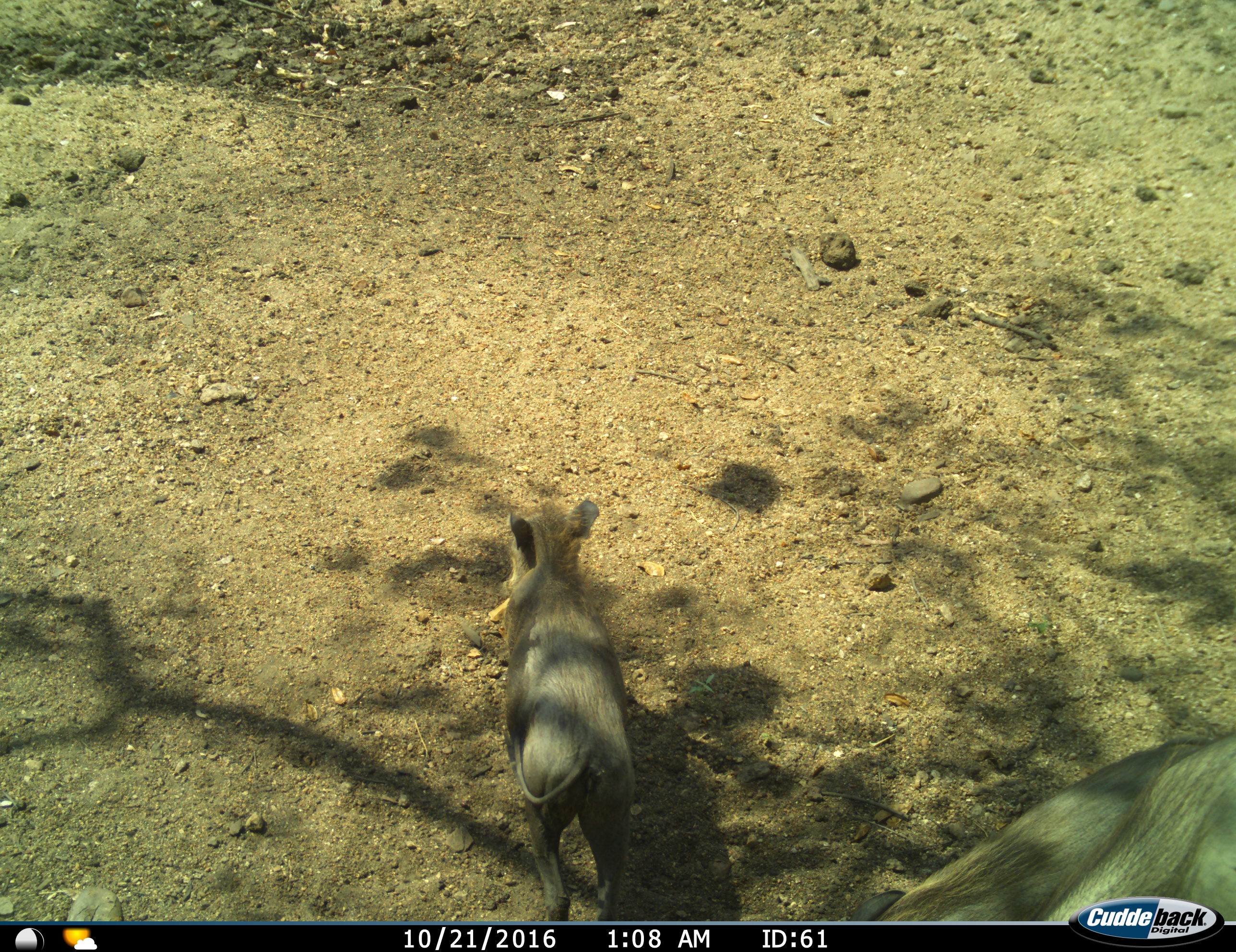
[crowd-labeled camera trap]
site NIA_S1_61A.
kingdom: Animalia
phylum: Chordata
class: Mammalia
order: Artiodactyla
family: Suidae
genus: Phacochoerus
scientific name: Phacochoerus africanus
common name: warthog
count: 2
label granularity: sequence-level